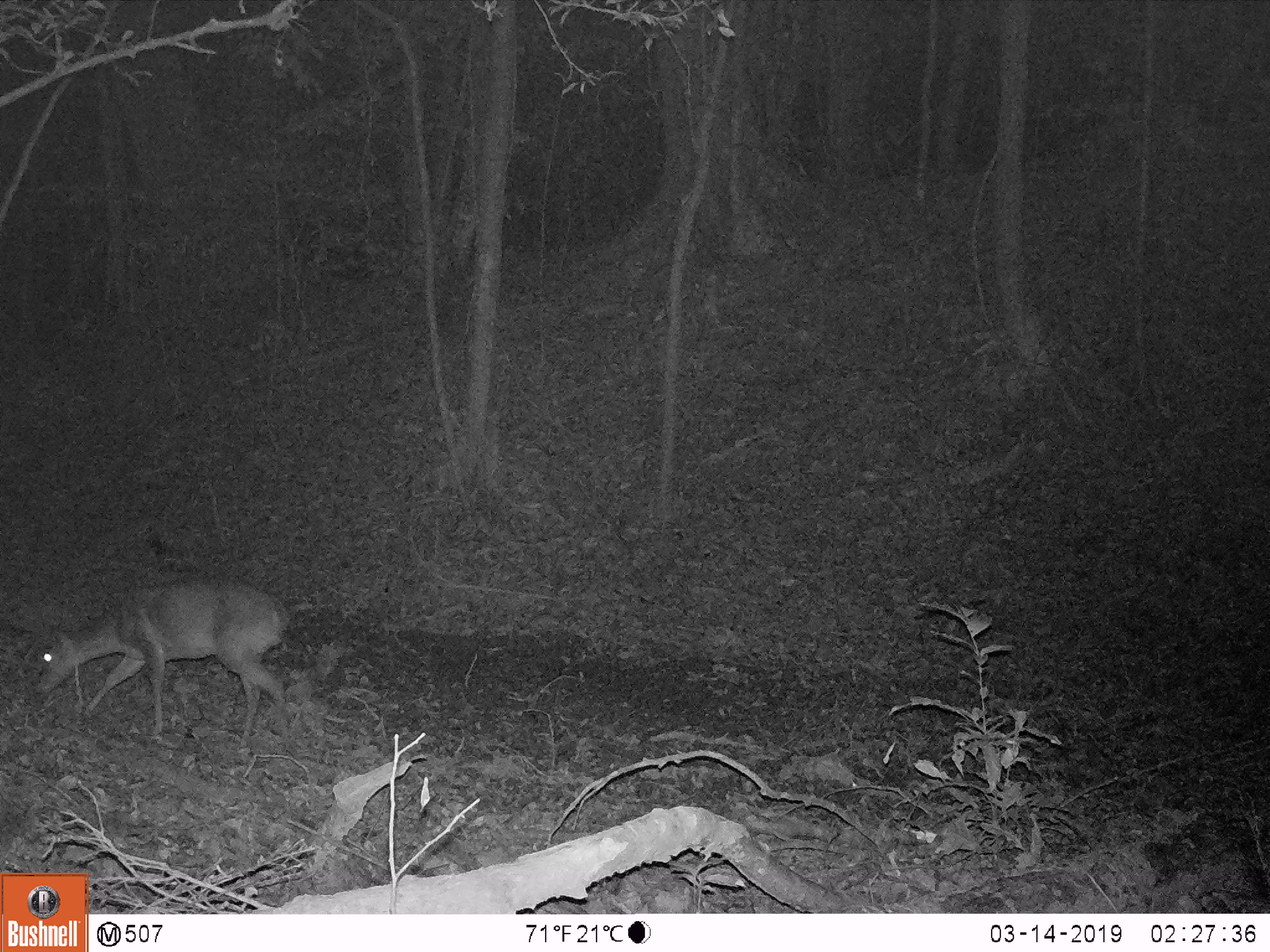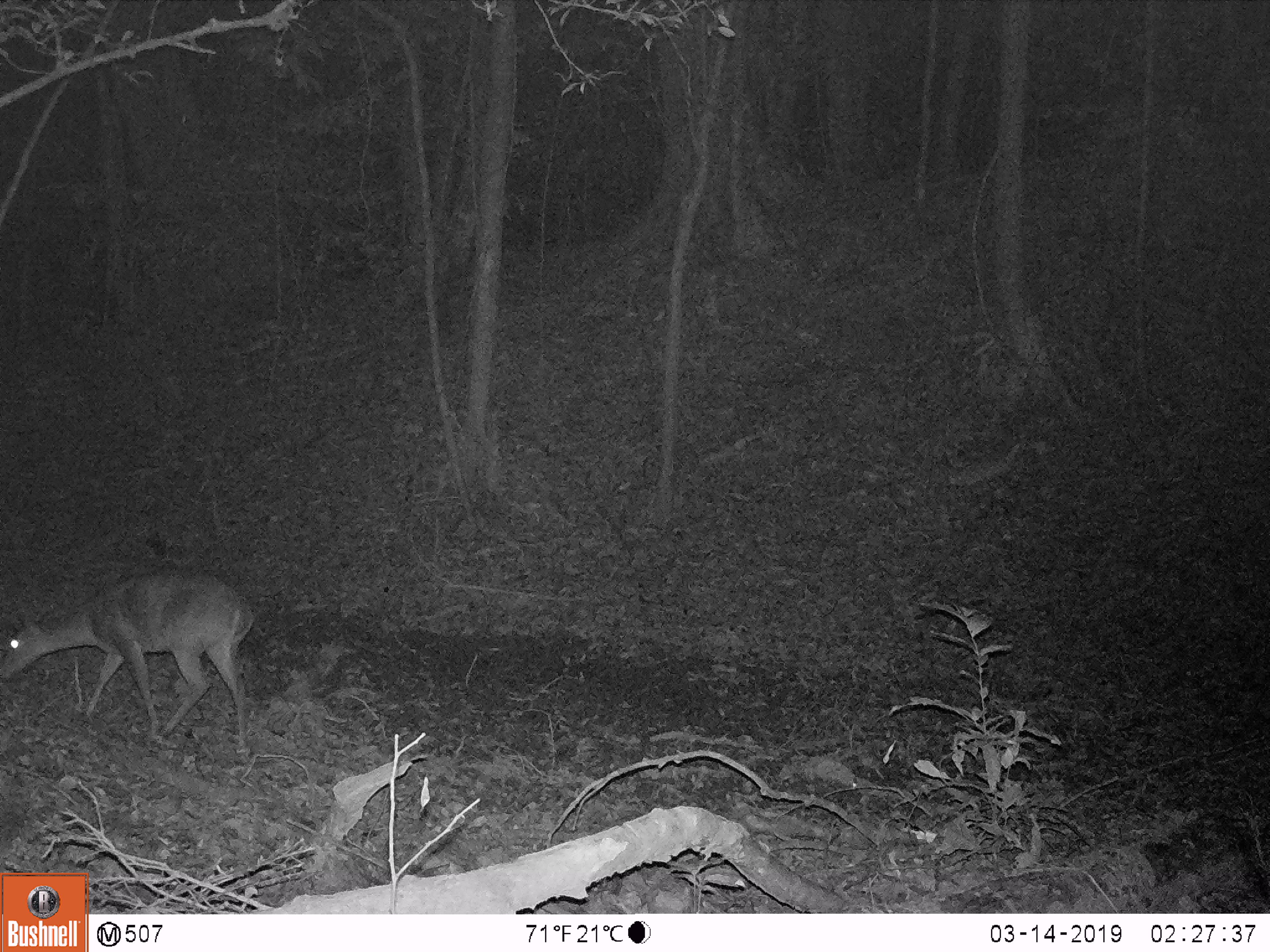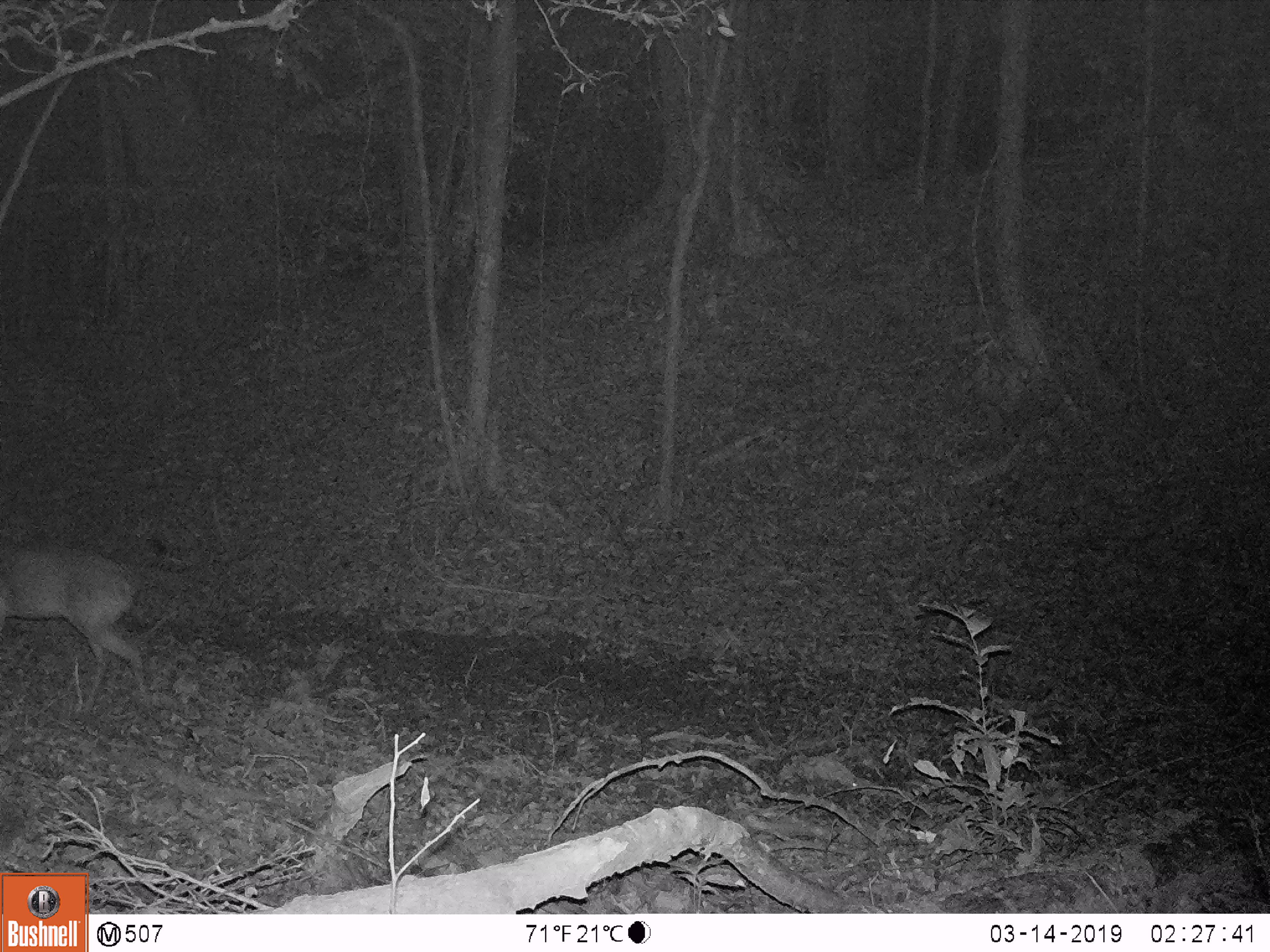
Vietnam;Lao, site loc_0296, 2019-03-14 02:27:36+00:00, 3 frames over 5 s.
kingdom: Animalia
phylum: Chordata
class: Mammalia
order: Artiodactyla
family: Cervidae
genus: Muntiacus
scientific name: Muntiacus vuquangensis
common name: large-antlered muntjac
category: large antlered muntjac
Large antlered muntjac (large-antlered muntjac) (Muntiacus vuquangensis). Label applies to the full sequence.